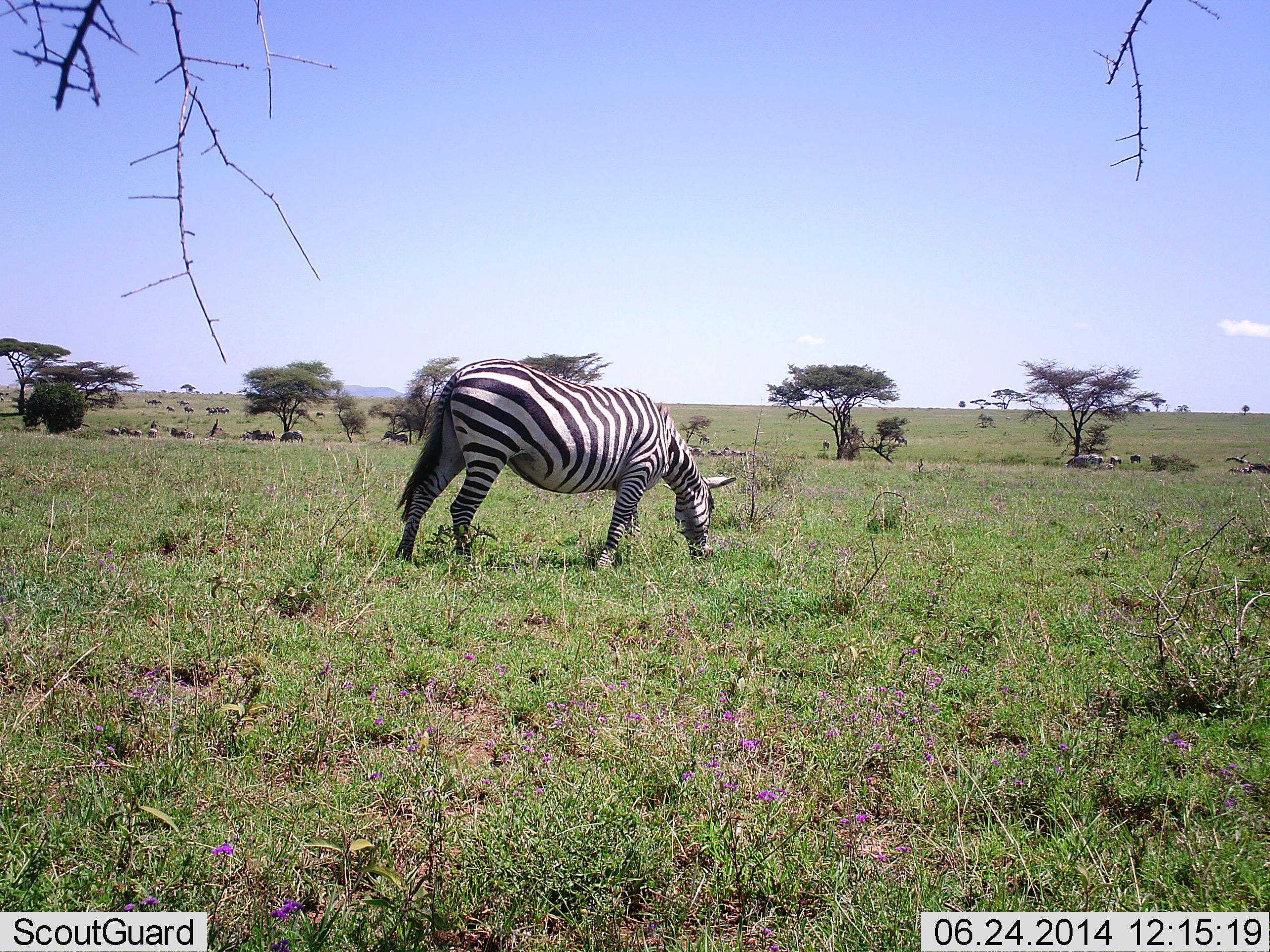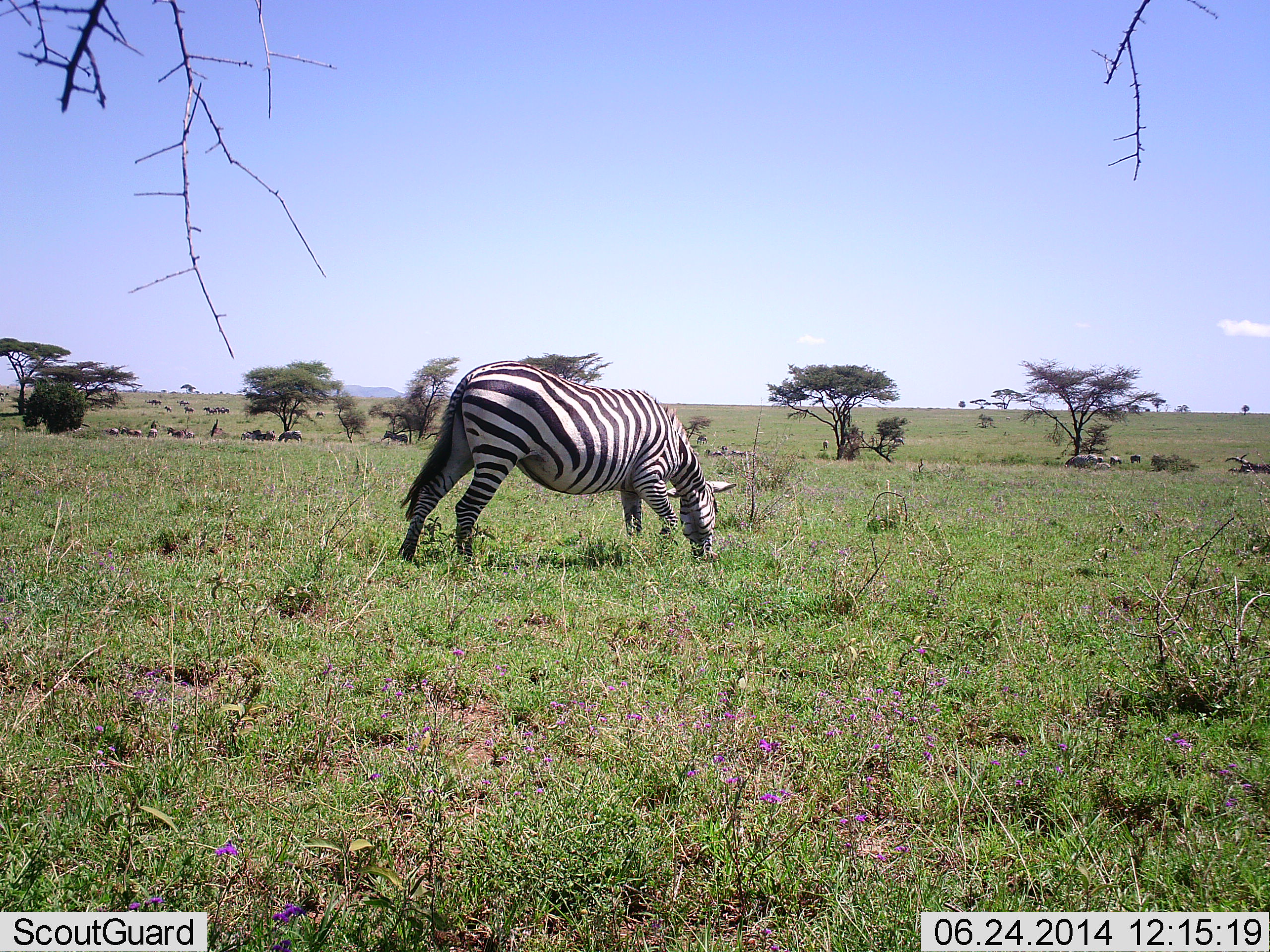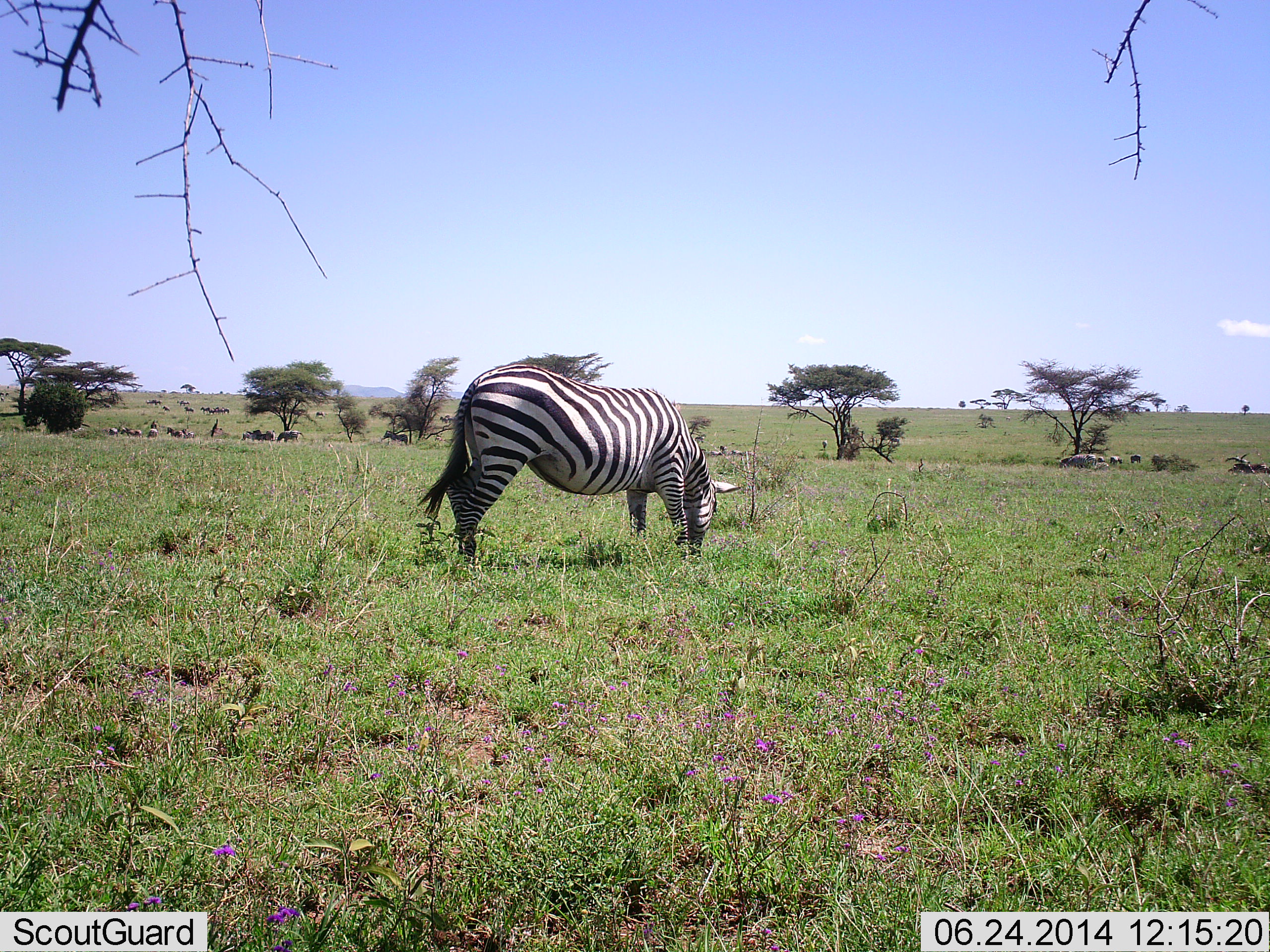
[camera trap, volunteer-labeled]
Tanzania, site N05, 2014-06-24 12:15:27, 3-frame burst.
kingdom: Animalia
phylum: Chordata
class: Mammalia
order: Perissodactyla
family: Equidae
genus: Equus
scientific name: Equus quagga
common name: plains zebra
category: zebra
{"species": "zebra (plains zebra) (Equus quagga)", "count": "1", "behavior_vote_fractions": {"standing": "25%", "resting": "0%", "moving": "17%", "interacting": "0%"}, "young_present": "0%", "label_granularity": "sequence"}